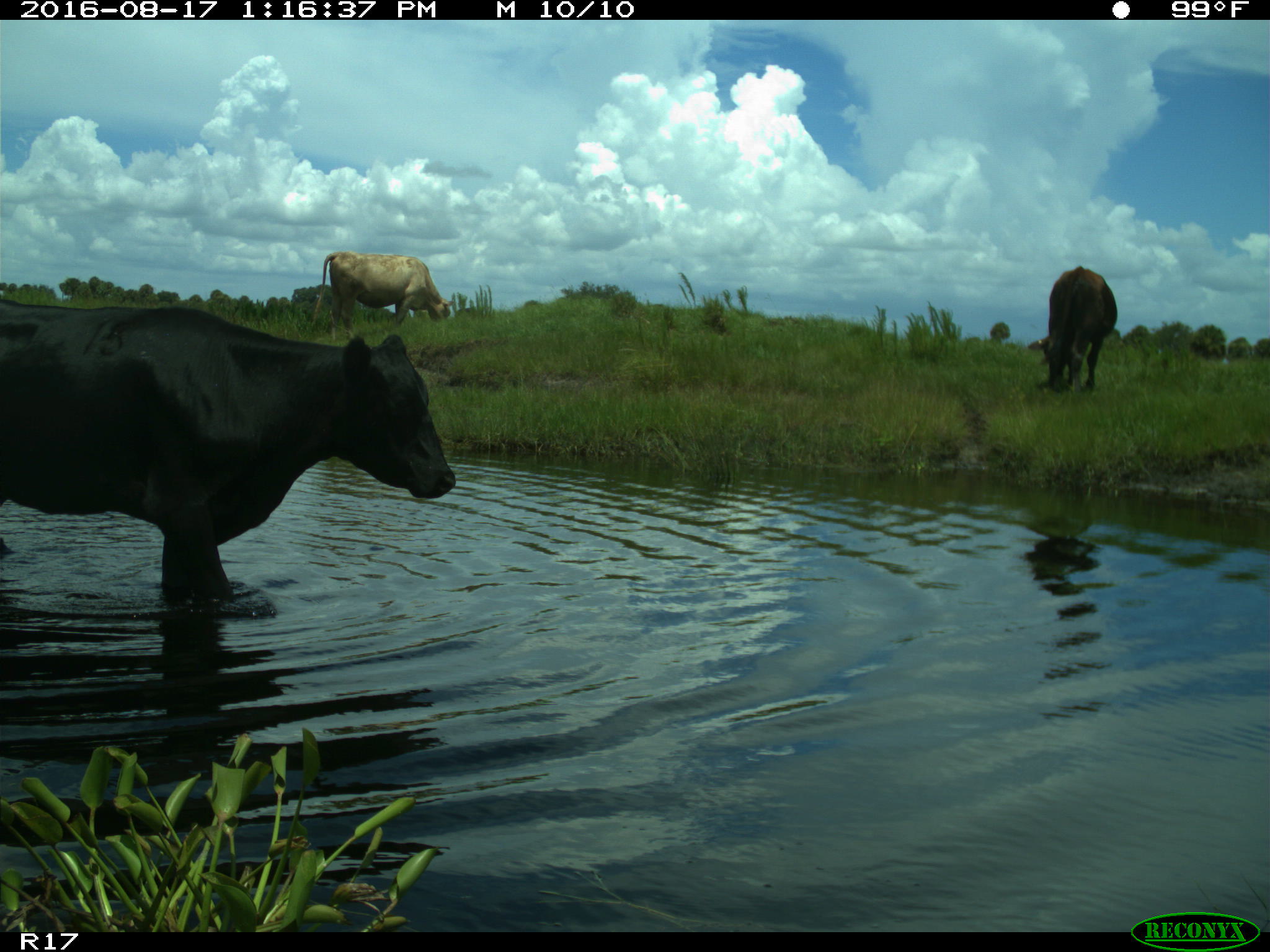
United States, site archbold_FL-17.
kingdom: Animalia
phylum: Chordata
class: Mammalia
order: Artiodactyla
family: Bovidae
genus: Bos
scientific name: Bos taurus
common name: domestic cow